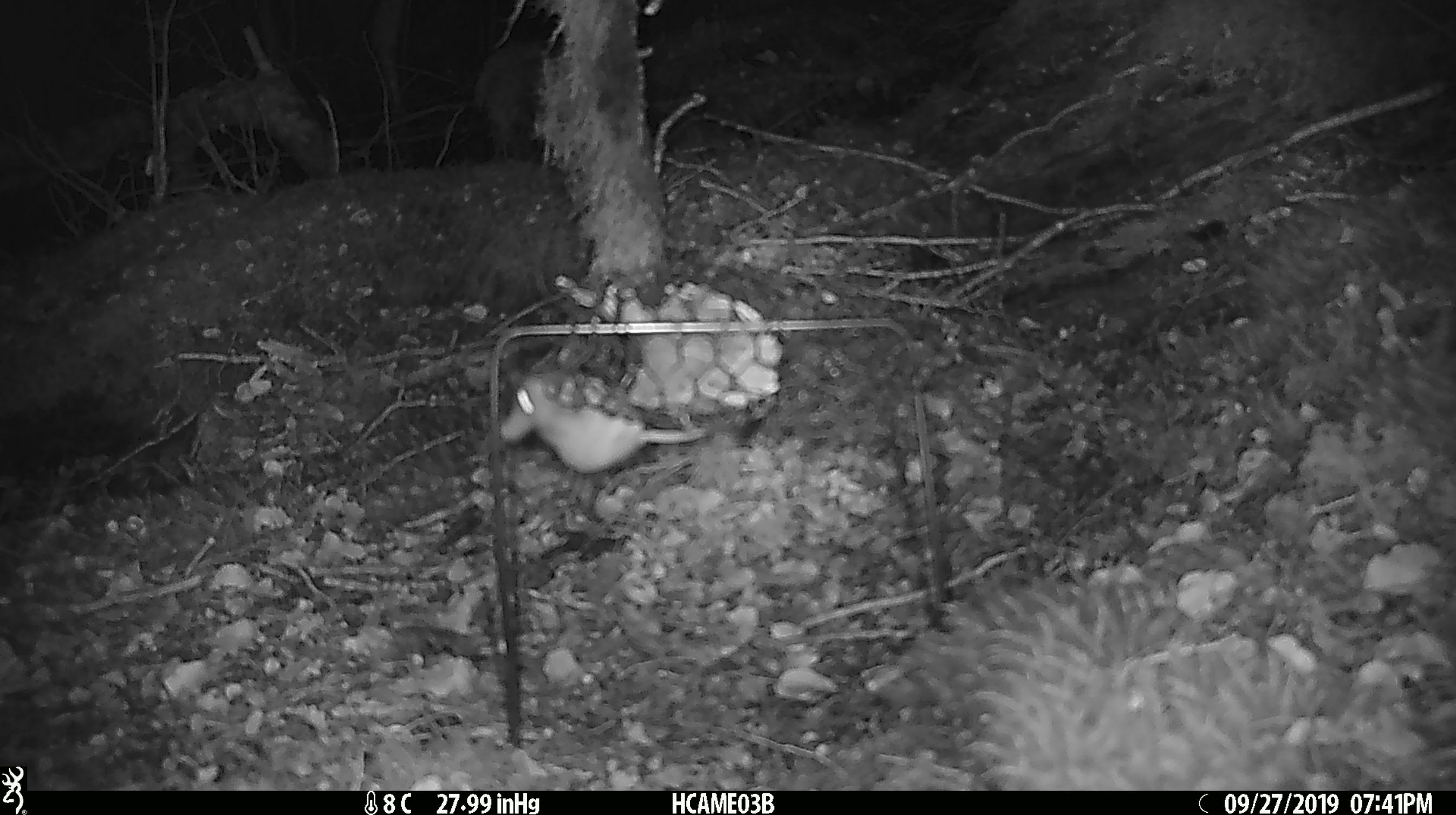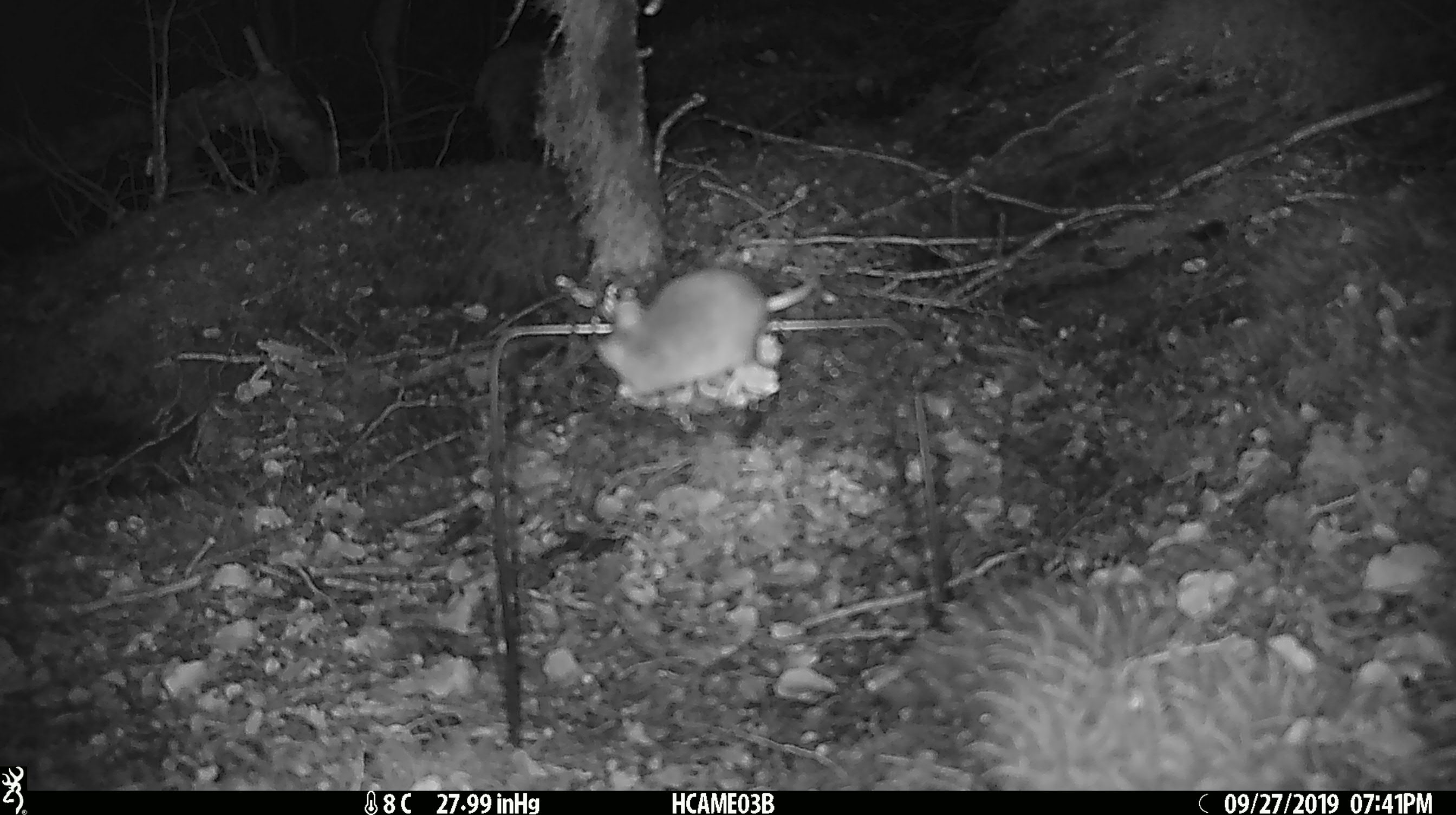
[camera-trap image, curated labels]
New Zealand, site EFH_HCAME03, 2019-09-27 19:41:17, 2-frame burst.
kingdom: Animalia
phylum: Chordata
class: Mammalia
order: Rodentia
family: Muridae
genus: Mus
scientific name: Mus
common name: mouse